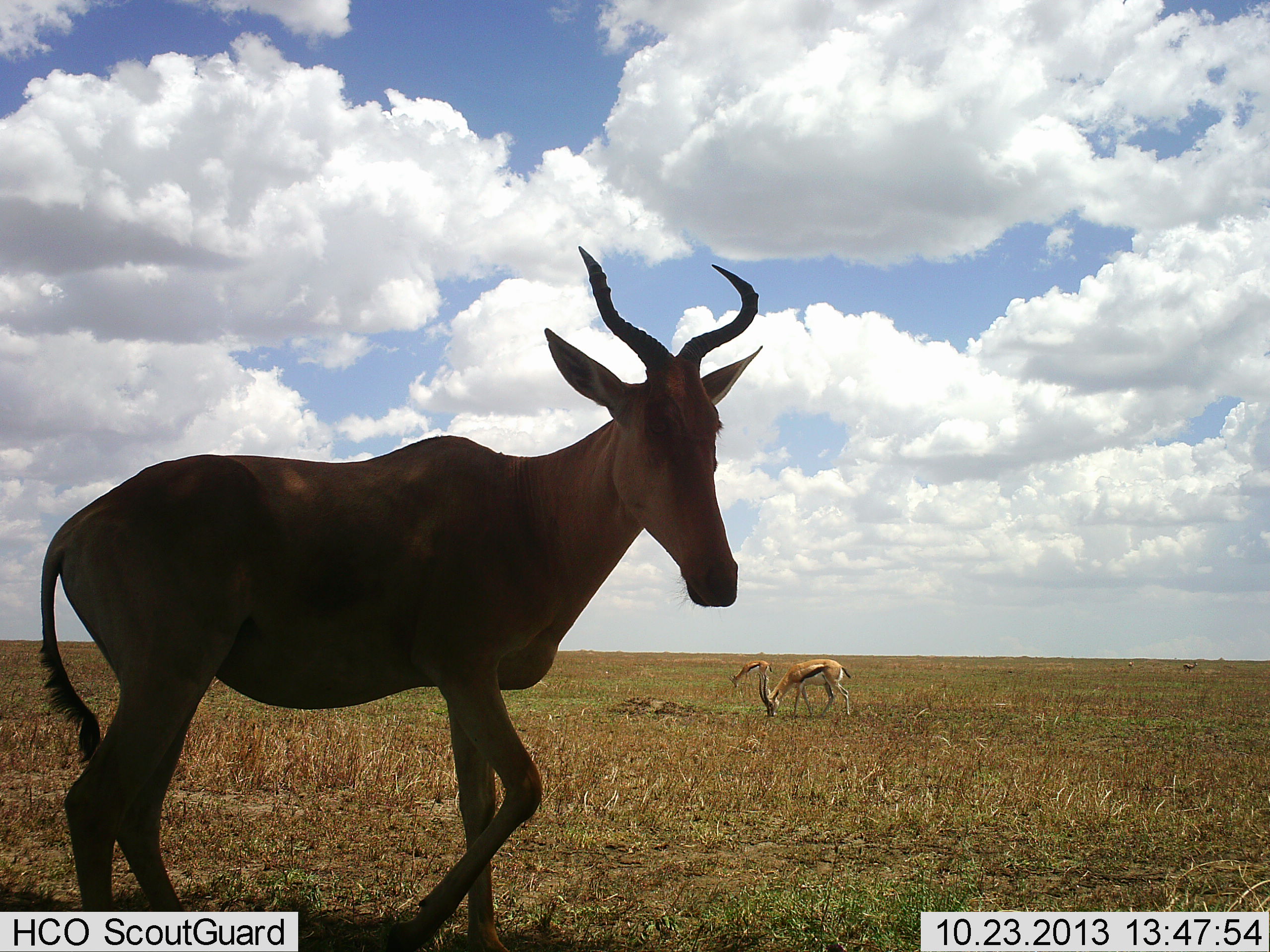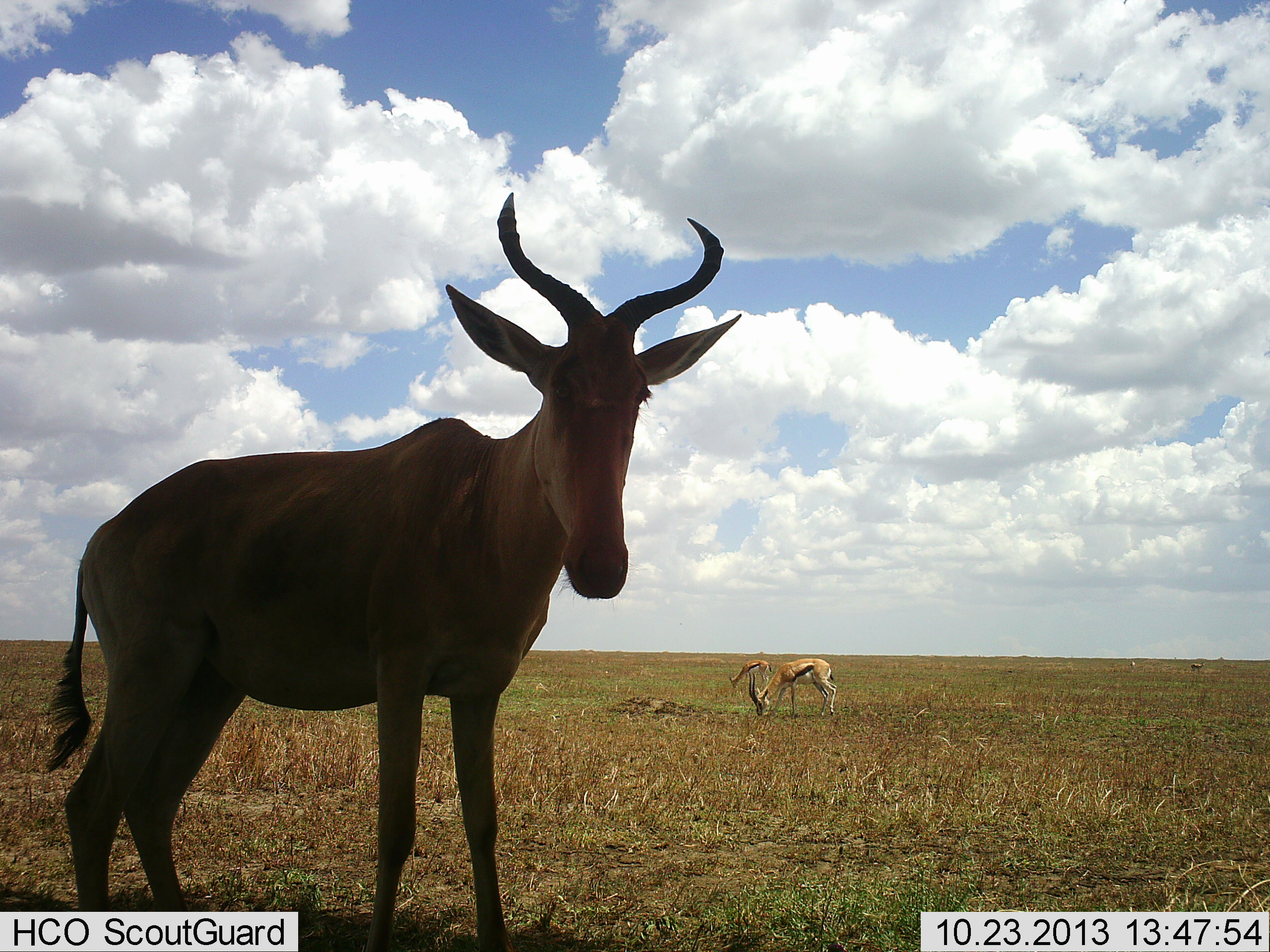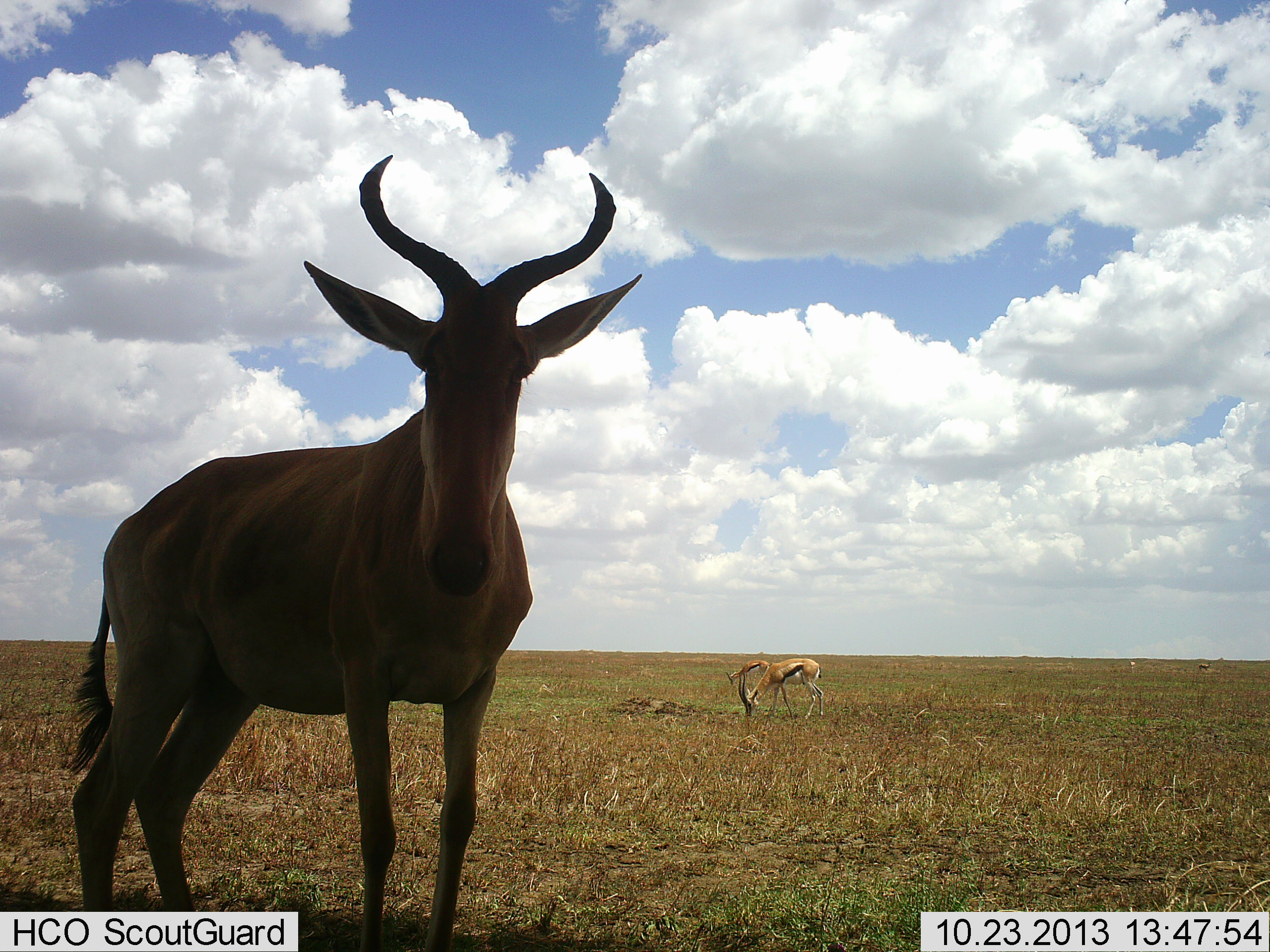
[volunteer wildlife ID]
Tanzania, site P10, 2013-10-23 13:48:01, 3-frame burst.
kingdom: Animalia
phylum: Chordata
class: Mammalia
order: Artiodactyla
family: Bovidae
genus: Eudorcas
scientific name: Eudorcas thomsonii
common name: thomson's gazelle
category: gazellethomsons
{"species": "gazellethomsons (thomson's gazelle) (Eudorcas thomsonii)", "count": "2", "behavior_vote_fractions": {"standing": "11%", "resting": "0%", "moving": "11%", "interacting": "0%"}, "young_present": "0%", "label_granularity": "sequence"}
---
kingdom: Animalia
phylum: Chordata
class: Mammalia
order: Artiodactyla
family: Bovidae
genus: Alcelaphus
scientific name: Alcelaphus buselaphus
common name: hartebeest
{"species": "hartebeest (Alcelaphus buselaphus)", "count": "1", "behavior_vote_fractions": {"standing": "96%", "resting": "4%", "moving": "9%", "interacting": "4%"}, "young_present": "0%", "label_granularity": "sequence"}